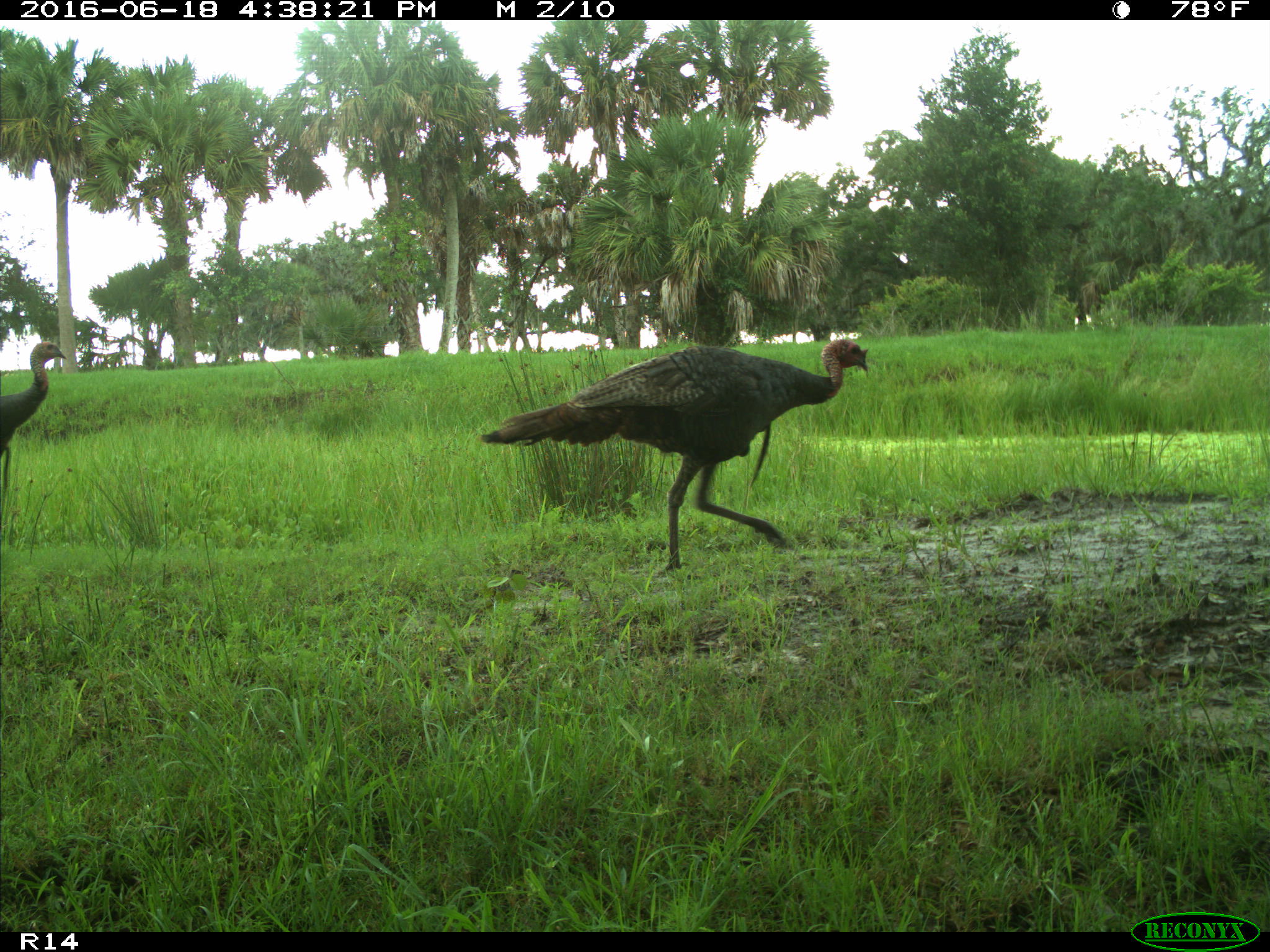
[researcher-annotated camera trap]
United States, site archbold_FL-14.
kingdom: Animalia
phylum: Chordata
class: Aves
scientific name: Aves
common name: birds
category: unidentified bird